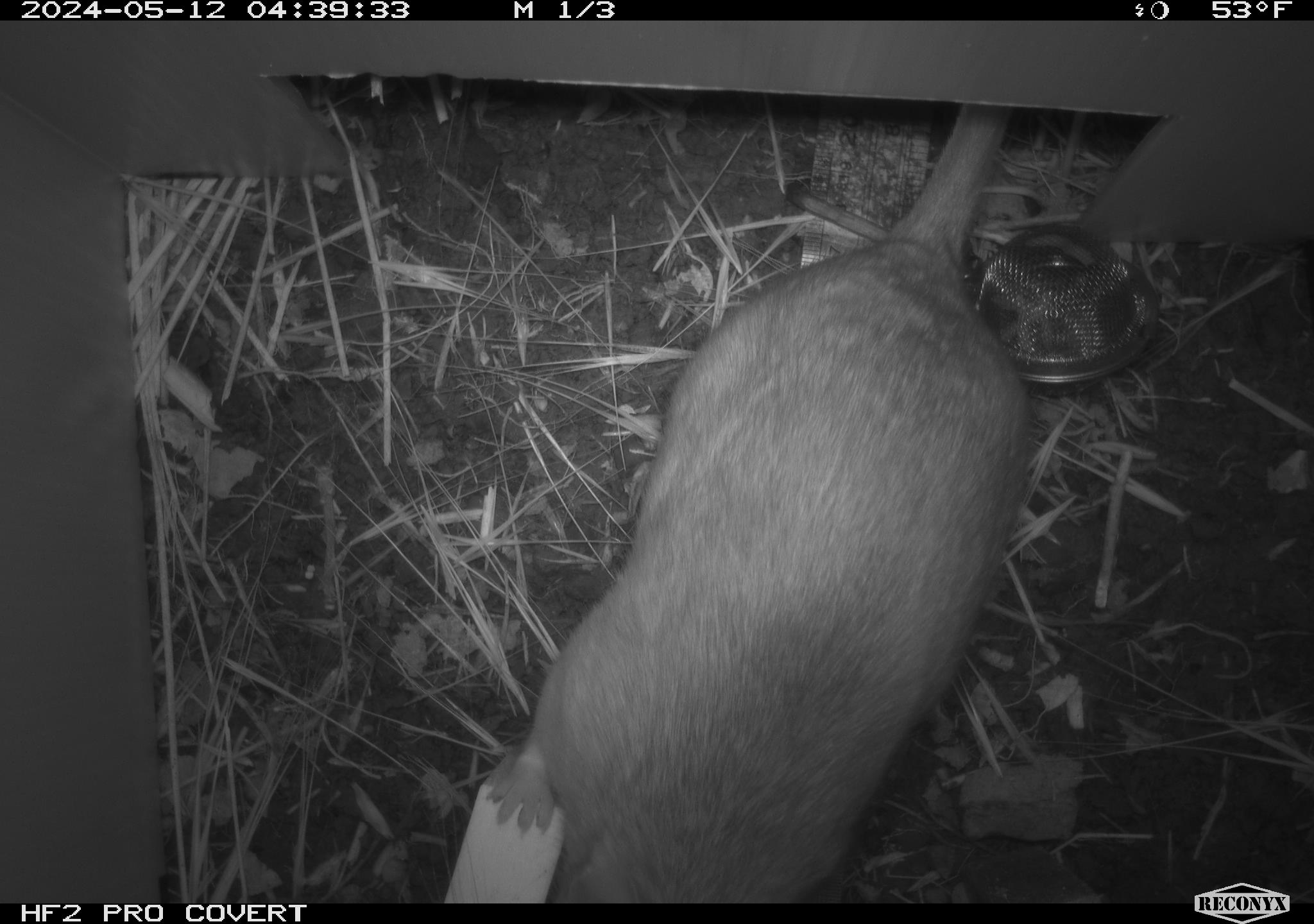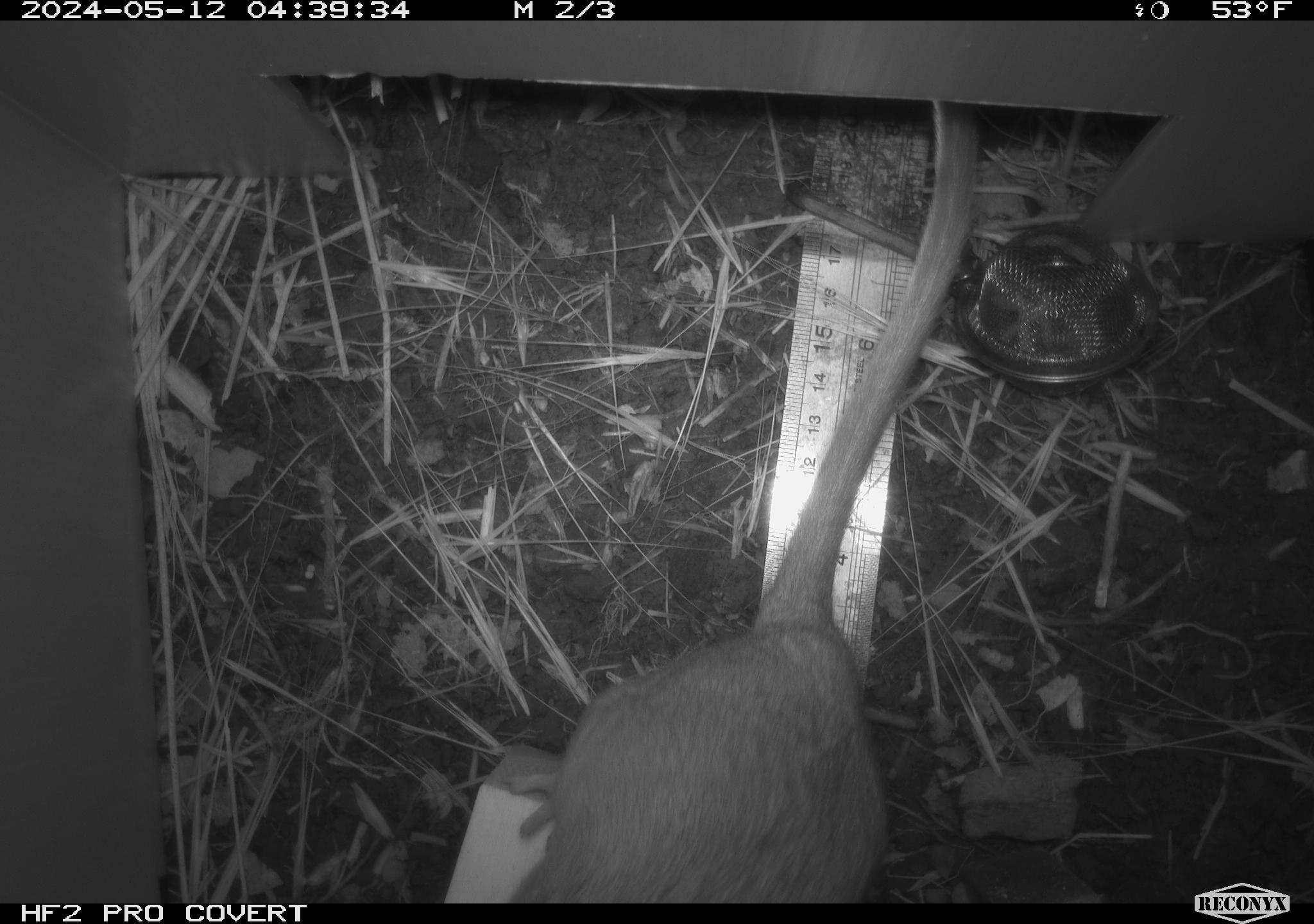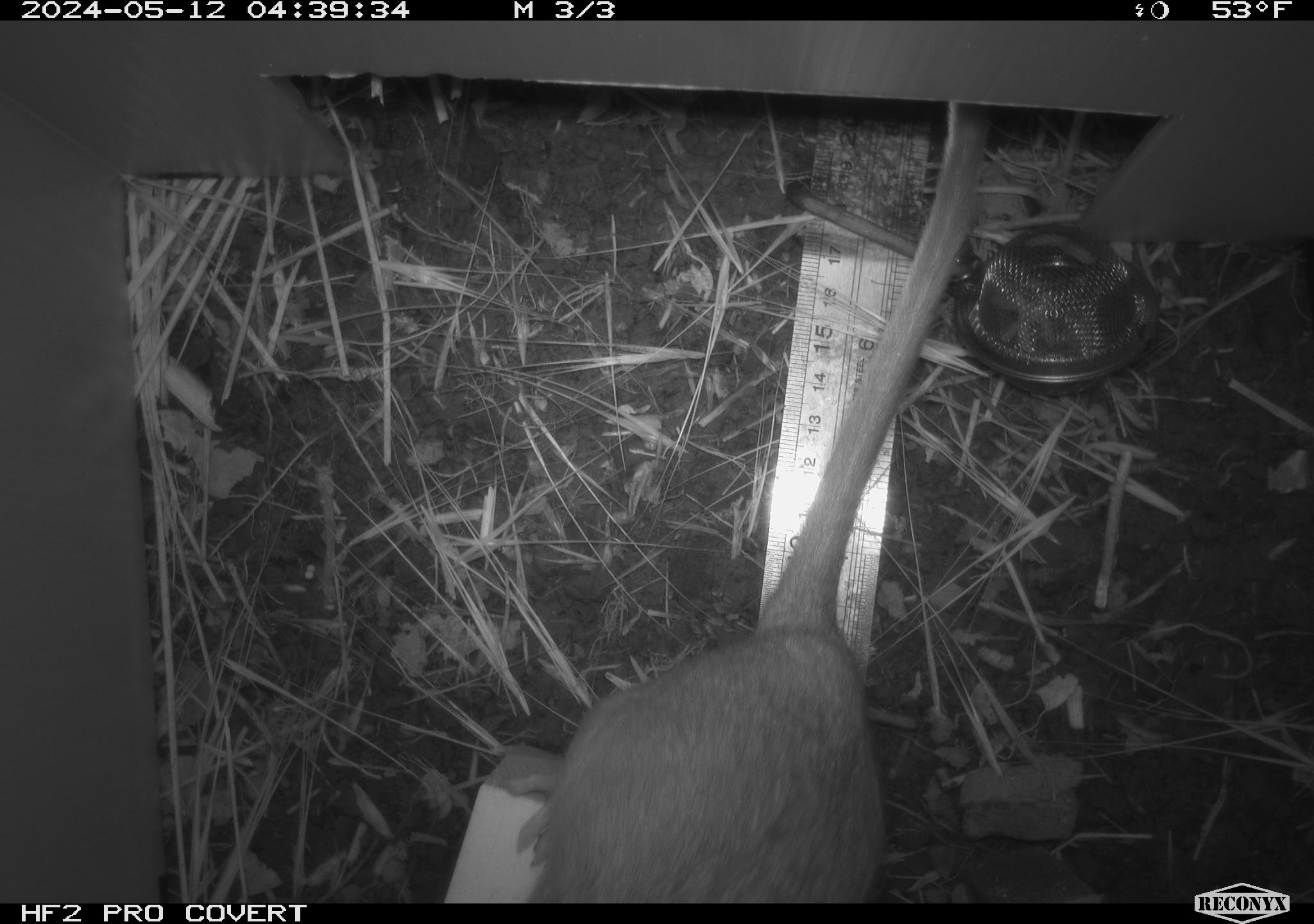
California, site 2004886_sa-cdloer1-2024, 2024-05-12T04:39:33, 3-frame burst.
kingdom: Animalia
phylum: Chordata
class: Mammalia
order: Rodentia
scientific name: Rodentia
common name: woodrat or rat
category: woodrat or rat species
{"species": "woodrat or rat species (woodrat or rat) (Rodentia)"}